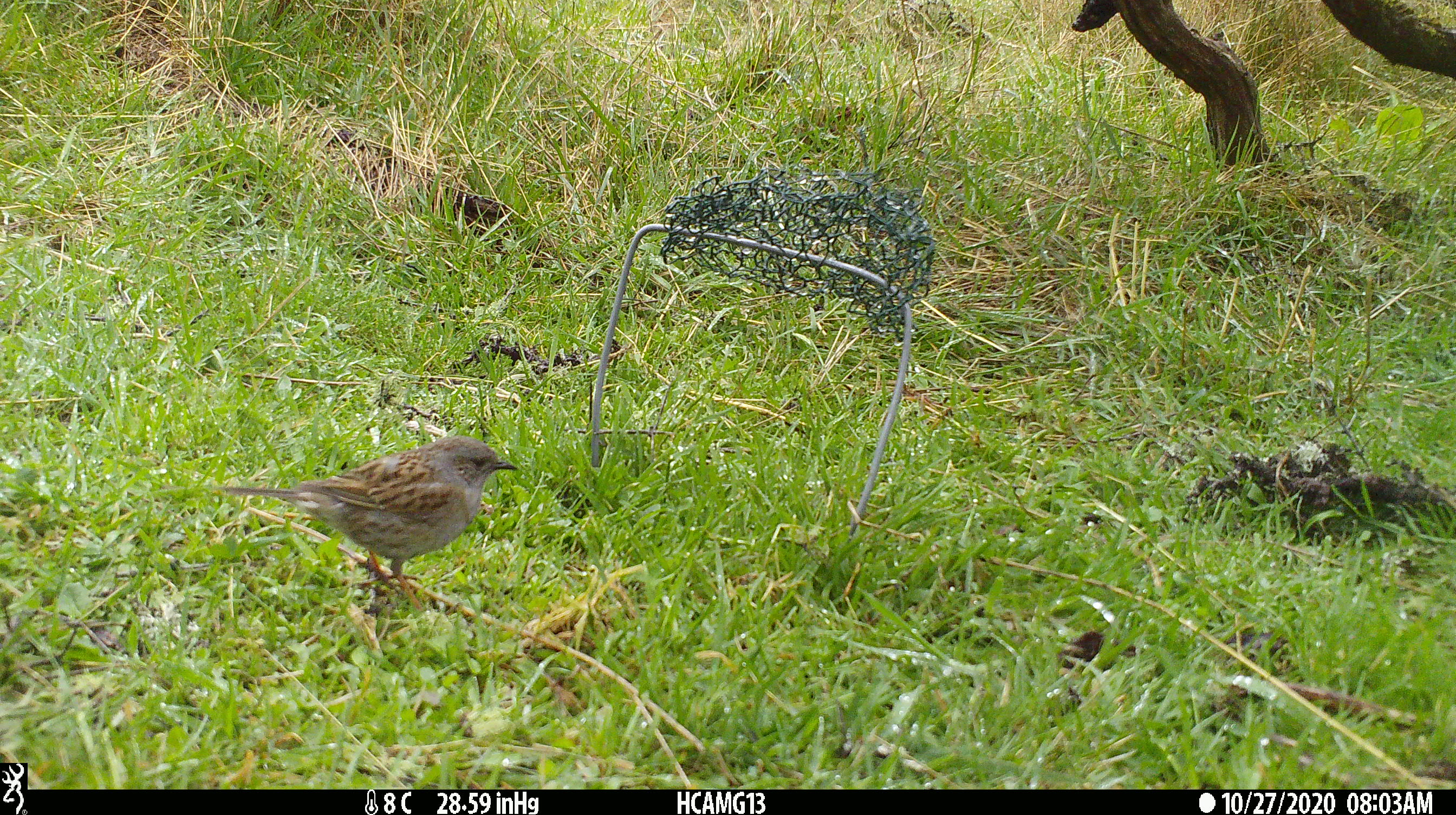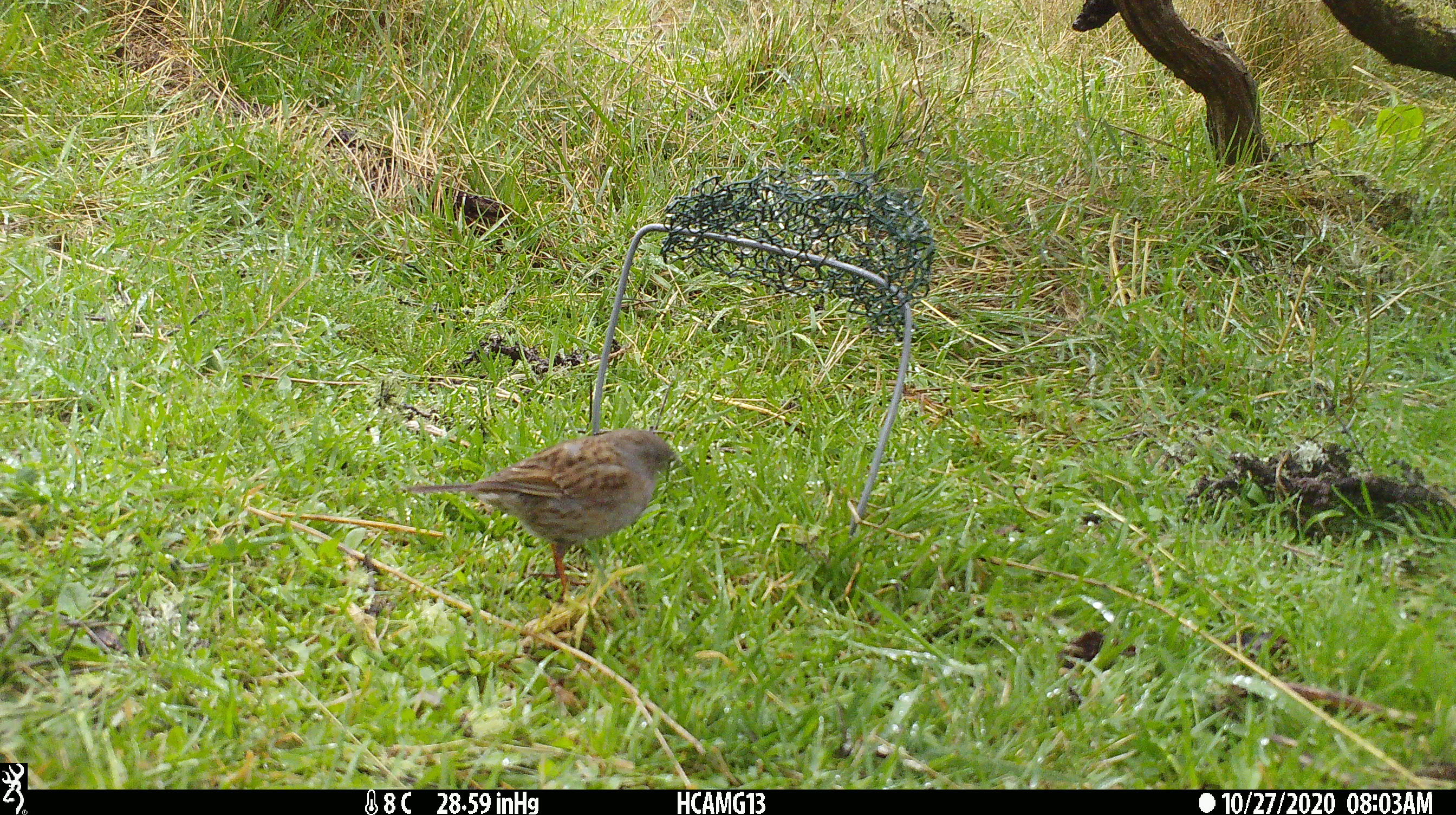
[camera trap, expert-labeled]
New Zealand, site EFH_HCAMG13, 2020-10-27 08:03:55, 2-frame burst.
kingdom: Animalia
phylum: Chordata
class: Aves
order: Passeriformes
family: Prunellidae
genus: Prunella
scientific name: Prunella modularis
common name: dunnock